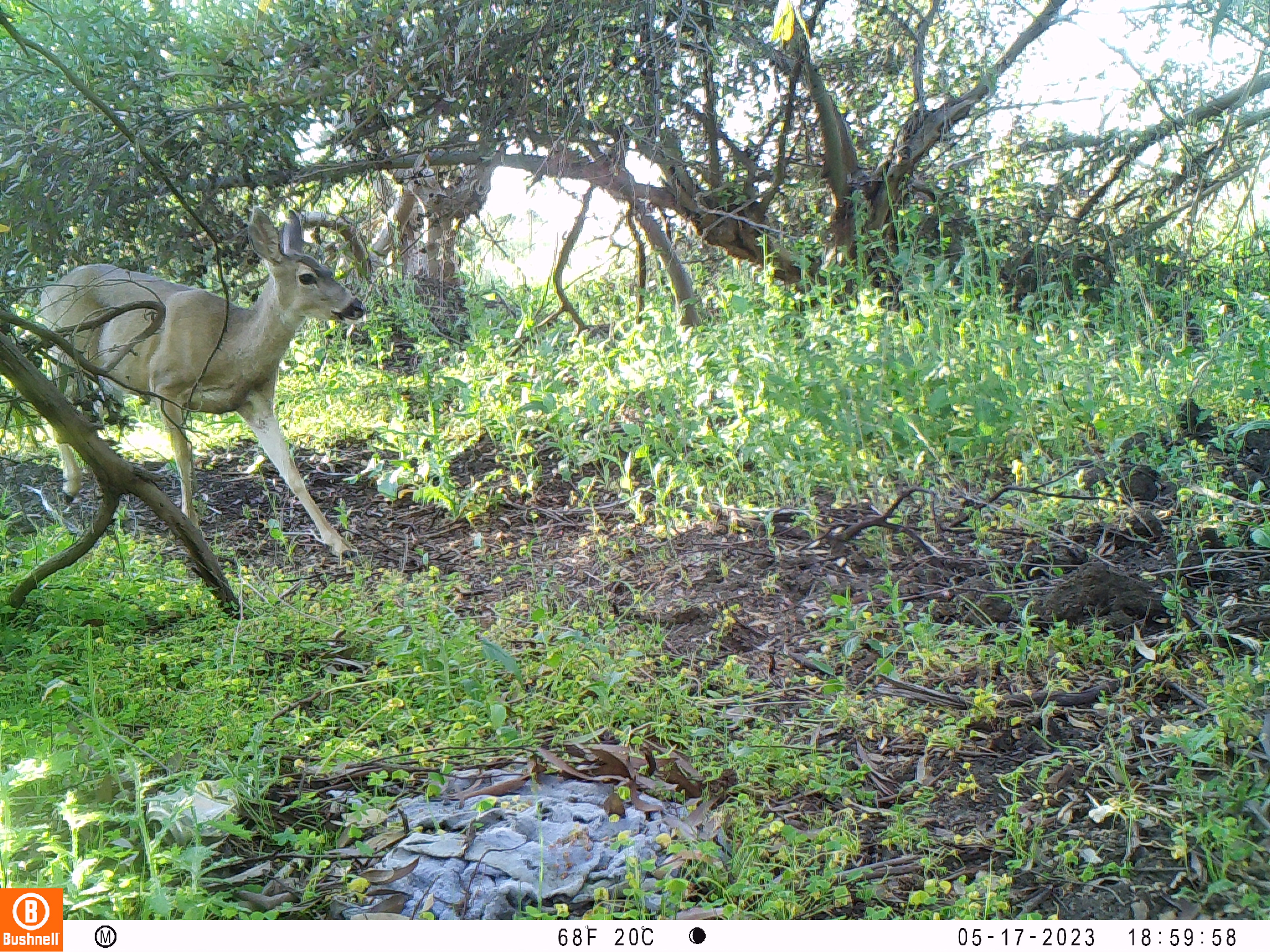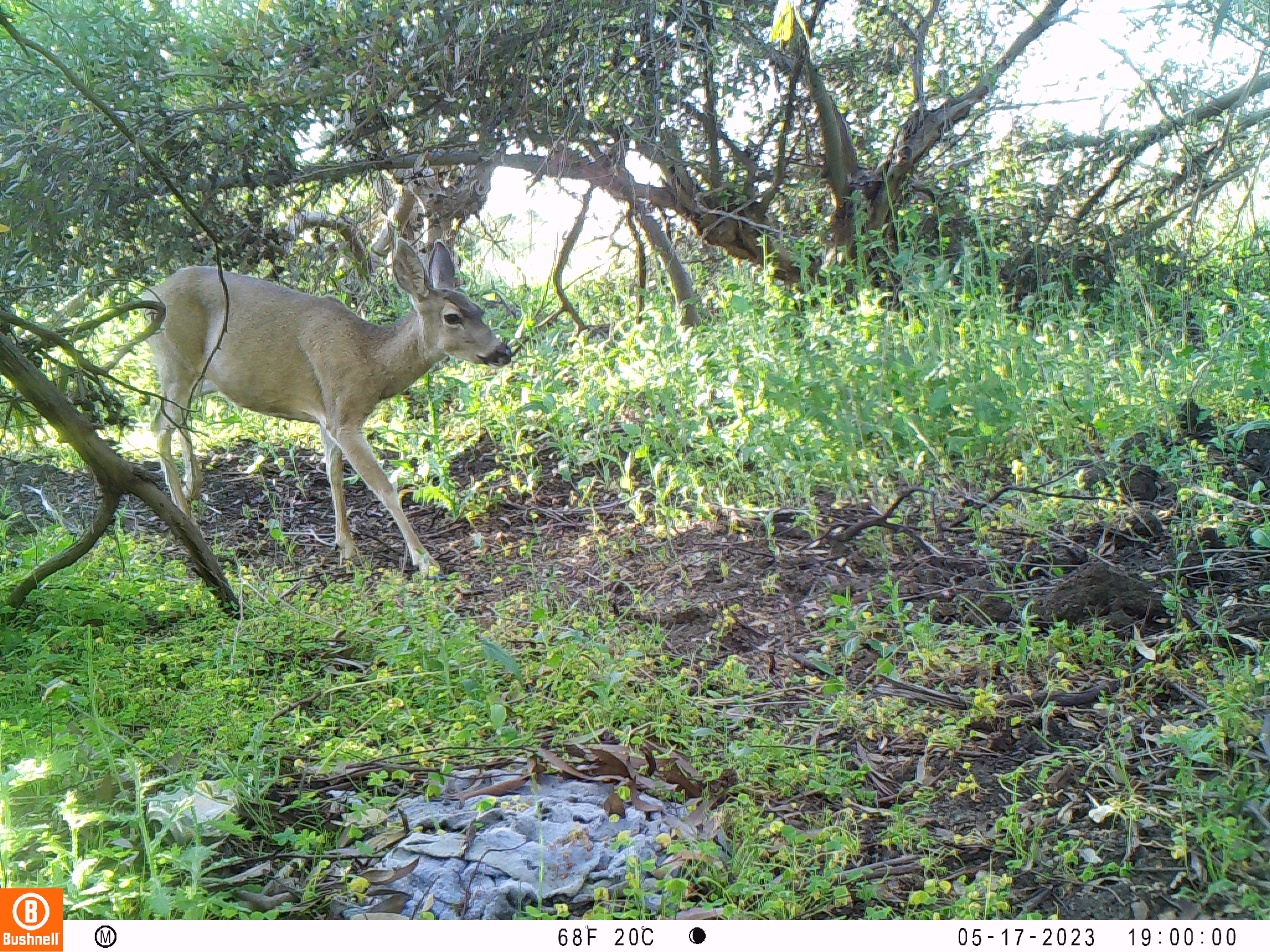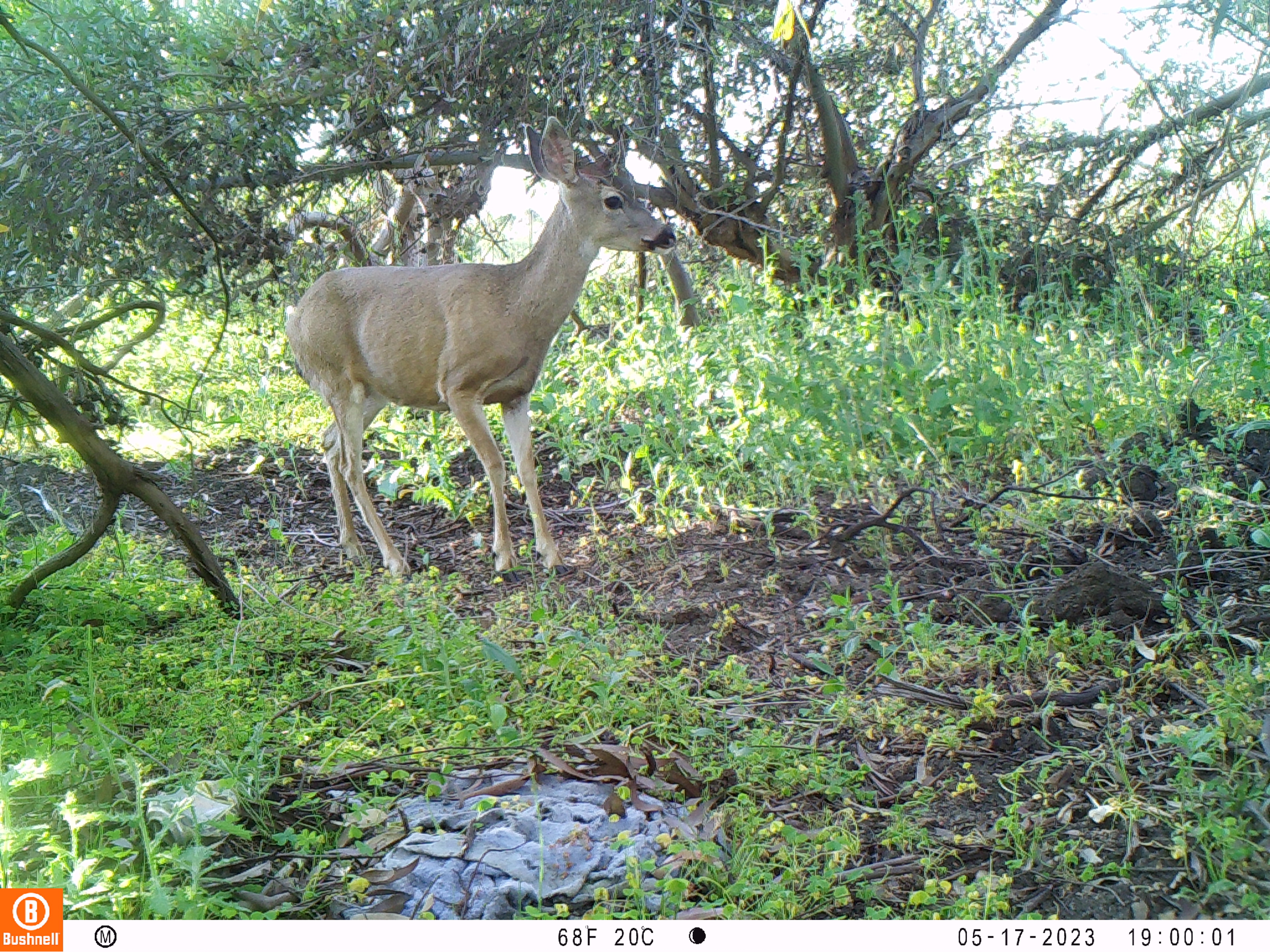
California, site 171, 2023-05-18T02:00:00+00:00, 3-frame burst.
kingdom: Animalia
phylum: Chordata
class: Mammalia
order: Artiodactyla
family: Cervidae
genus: Odocoileus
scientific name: Odocoileus hemionus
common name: mule deer